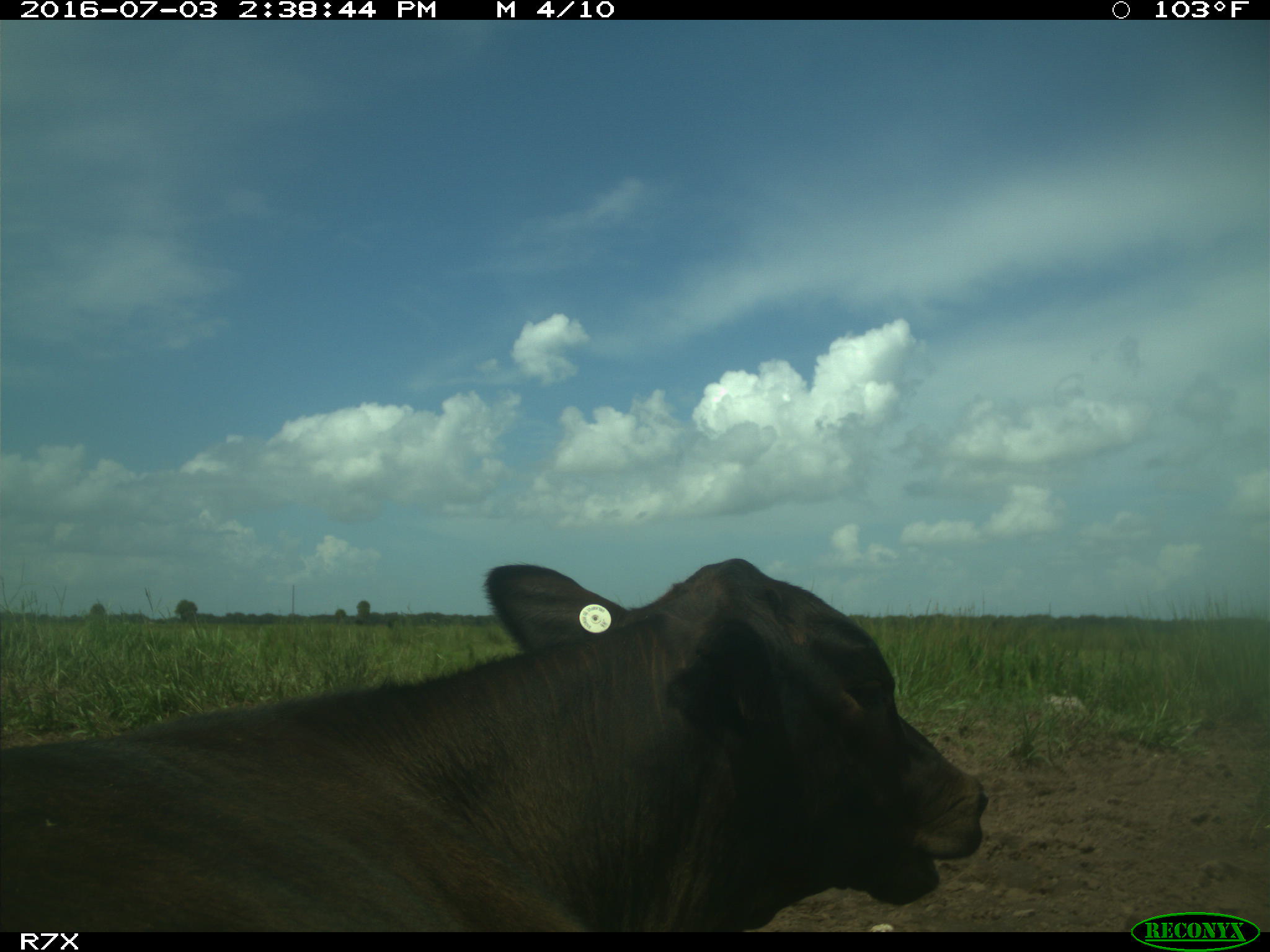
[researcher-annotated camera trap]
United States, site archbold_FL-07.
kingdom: Animalia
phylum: Chordata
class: Mammalia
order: Artiodactyla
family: Bovidae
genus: Bos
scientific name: Bos taurus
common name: domestic cow